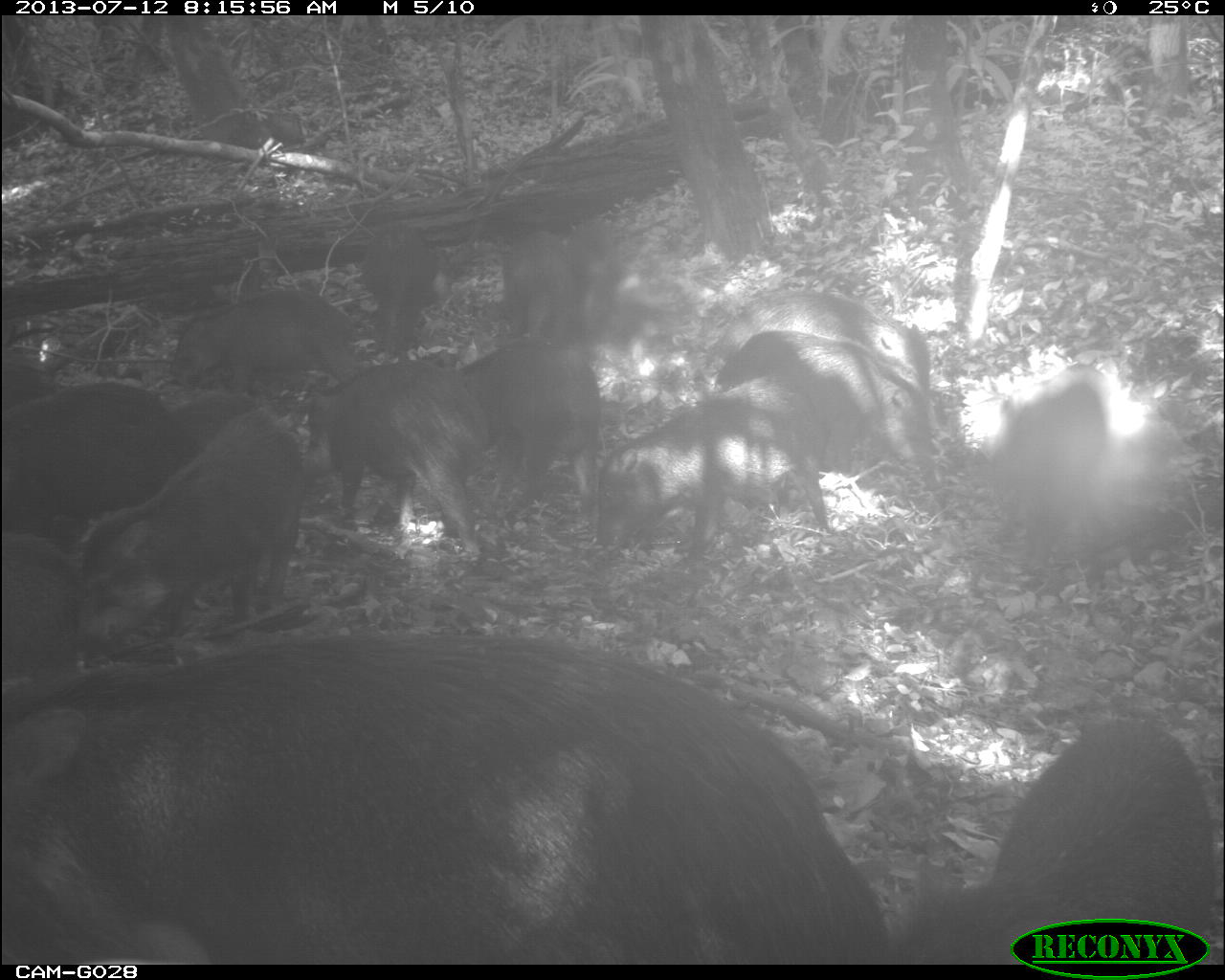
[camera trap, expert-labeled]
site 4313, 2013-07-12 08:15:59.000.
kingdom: Animalia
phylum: Chordata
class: Mammalia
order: Artiodactyla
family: Tayassuidae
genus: Tayassu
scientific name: Tayassu pecari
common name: white-lipped peccary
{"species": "Tayassu pecari (white-lipped peccary)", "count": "20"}